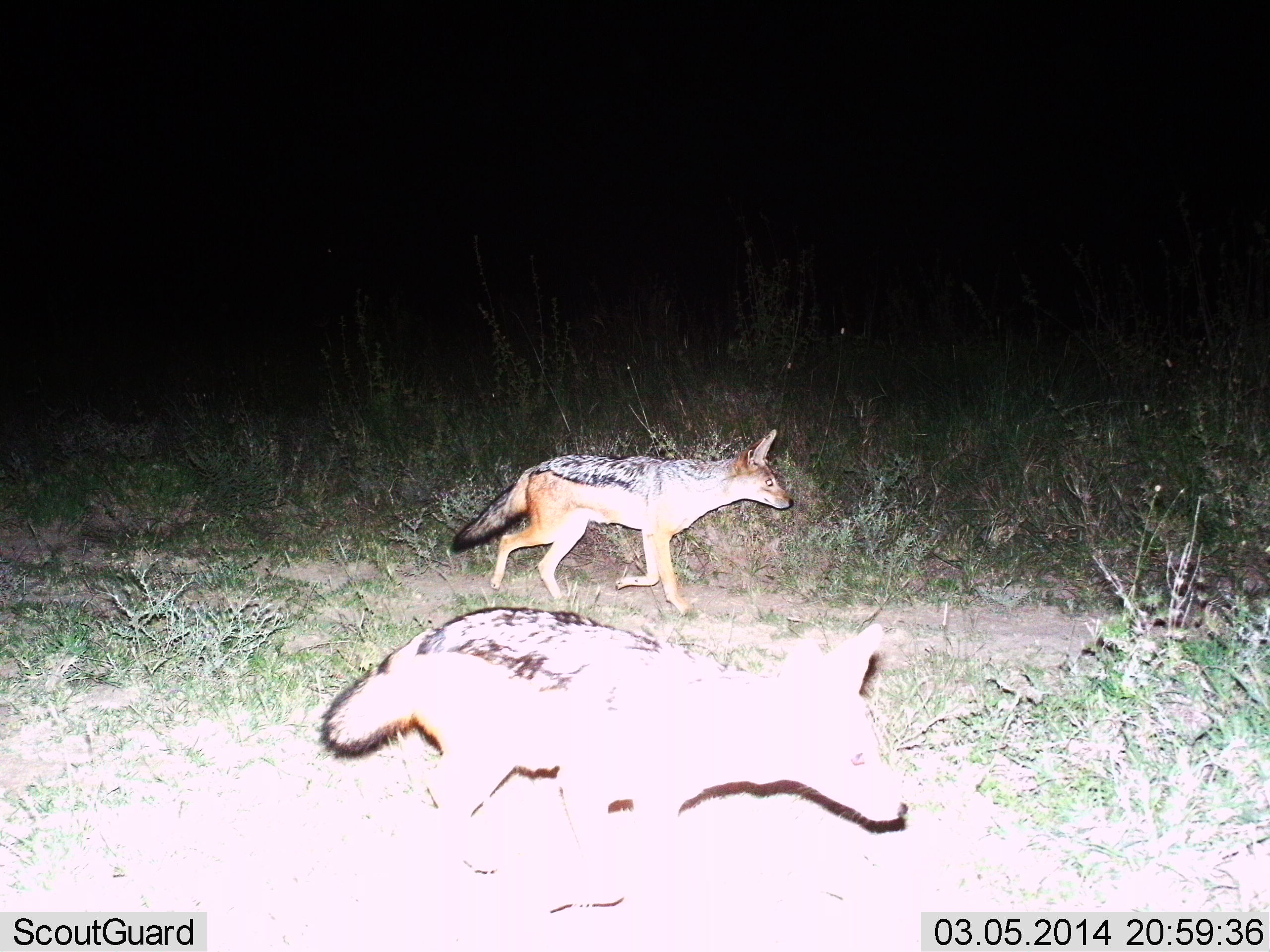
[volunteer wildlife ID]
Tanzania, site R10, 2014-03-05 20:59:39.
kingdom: Animalia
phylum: Chordata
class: Mammalia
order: Carnivora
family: Canidae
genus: Lupulella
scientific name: Lupulella mesomelas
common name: black-backed jackal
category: jackal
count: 2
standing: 0%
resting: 0%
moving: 100%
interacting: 0%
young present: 0%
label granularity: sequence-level